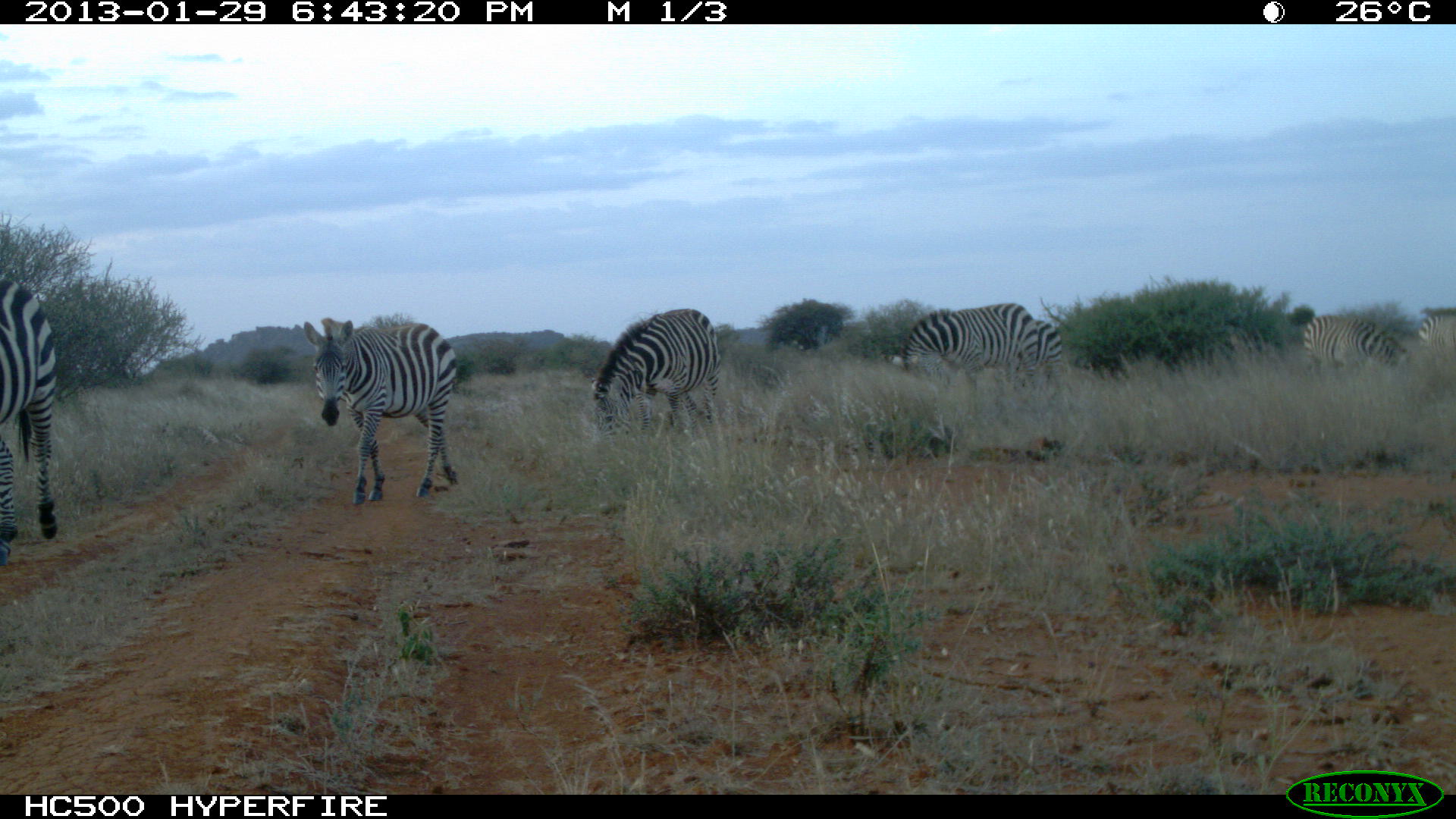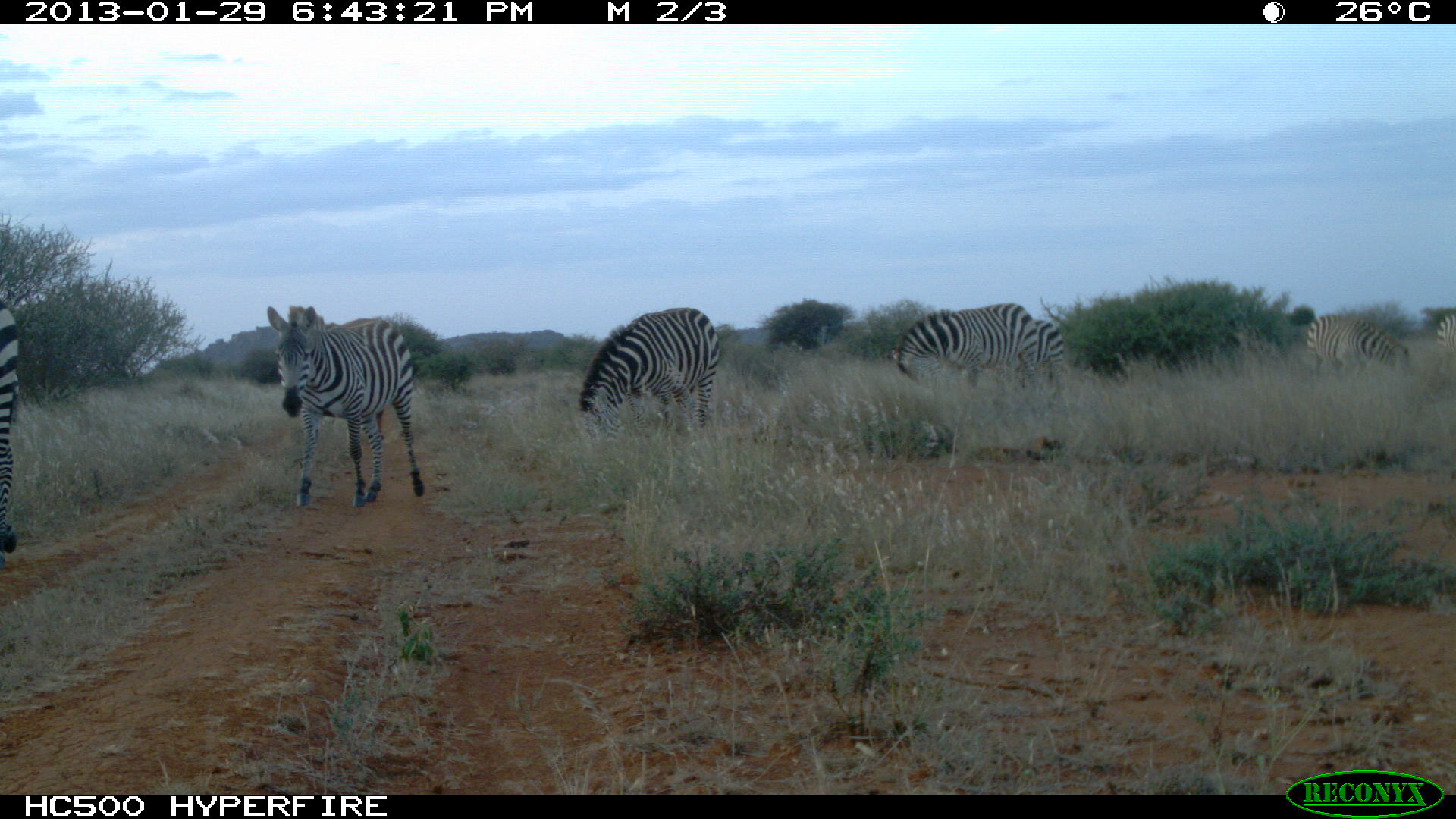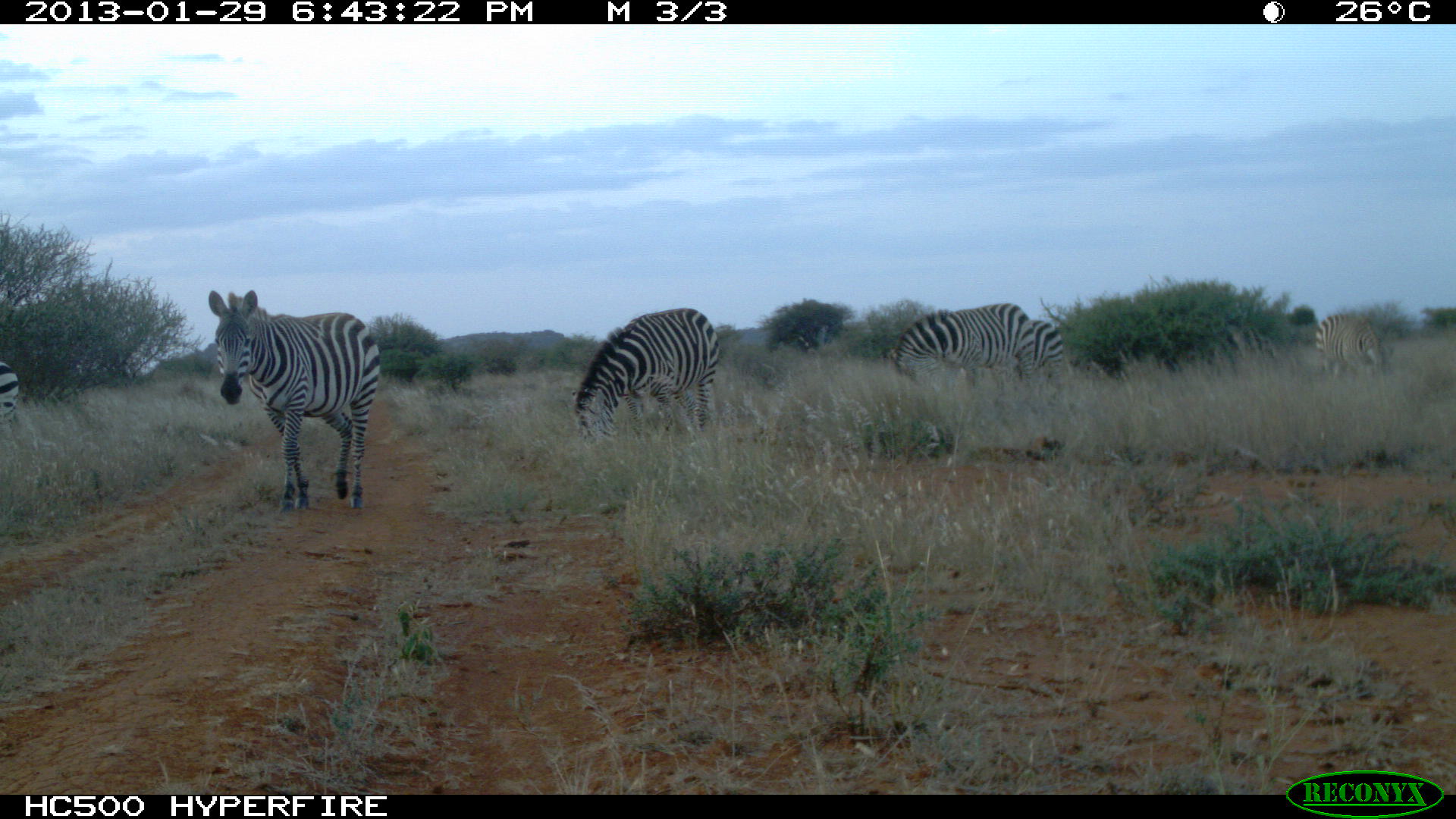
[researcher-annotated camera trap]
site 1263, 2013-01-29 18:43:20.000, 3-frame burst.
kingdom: Animalia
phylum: Chordata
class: Mammalia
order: Perissodactyla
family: Equidae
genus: Equus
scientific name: Equus quagga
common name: plains zebra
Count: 6.